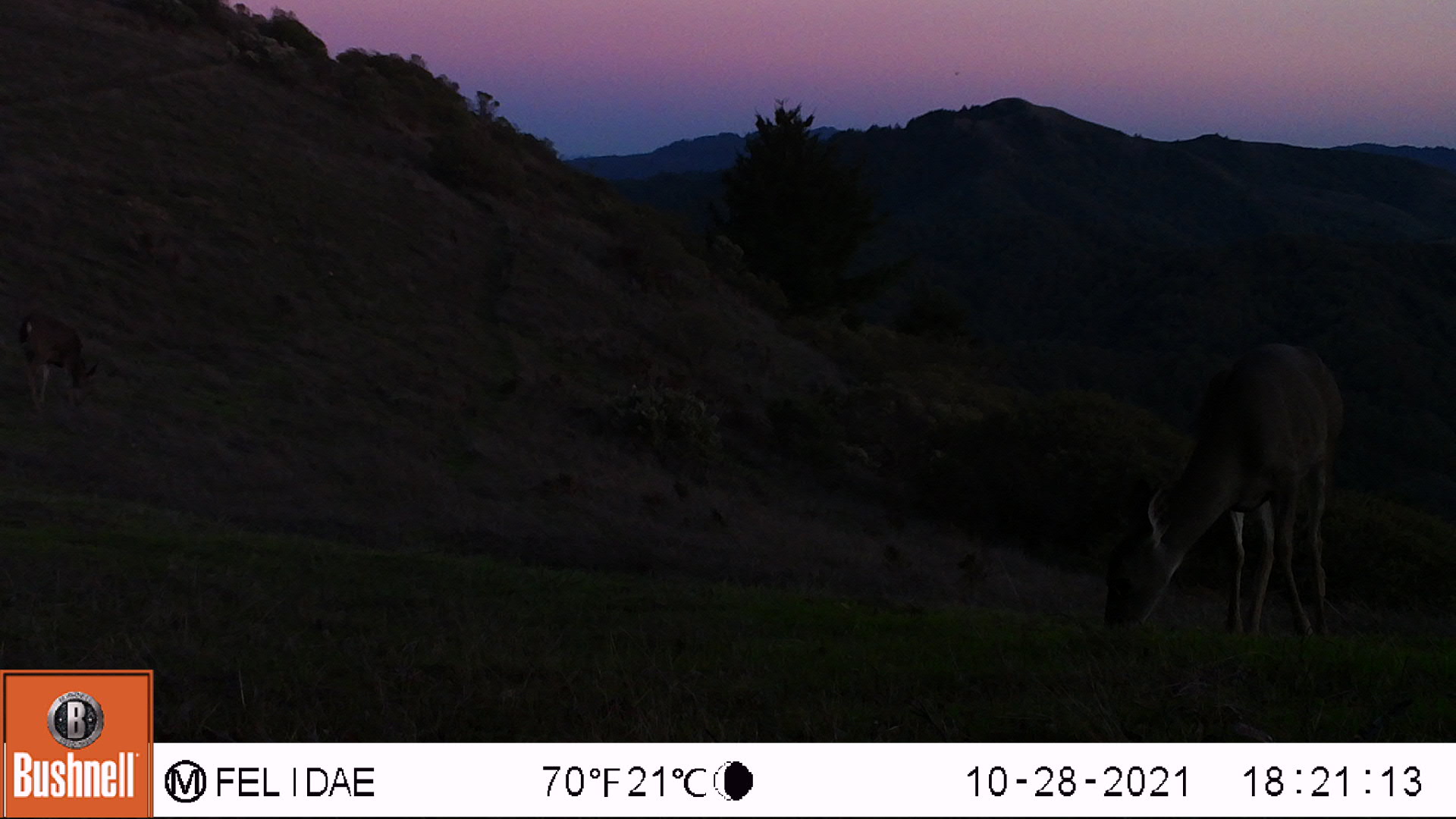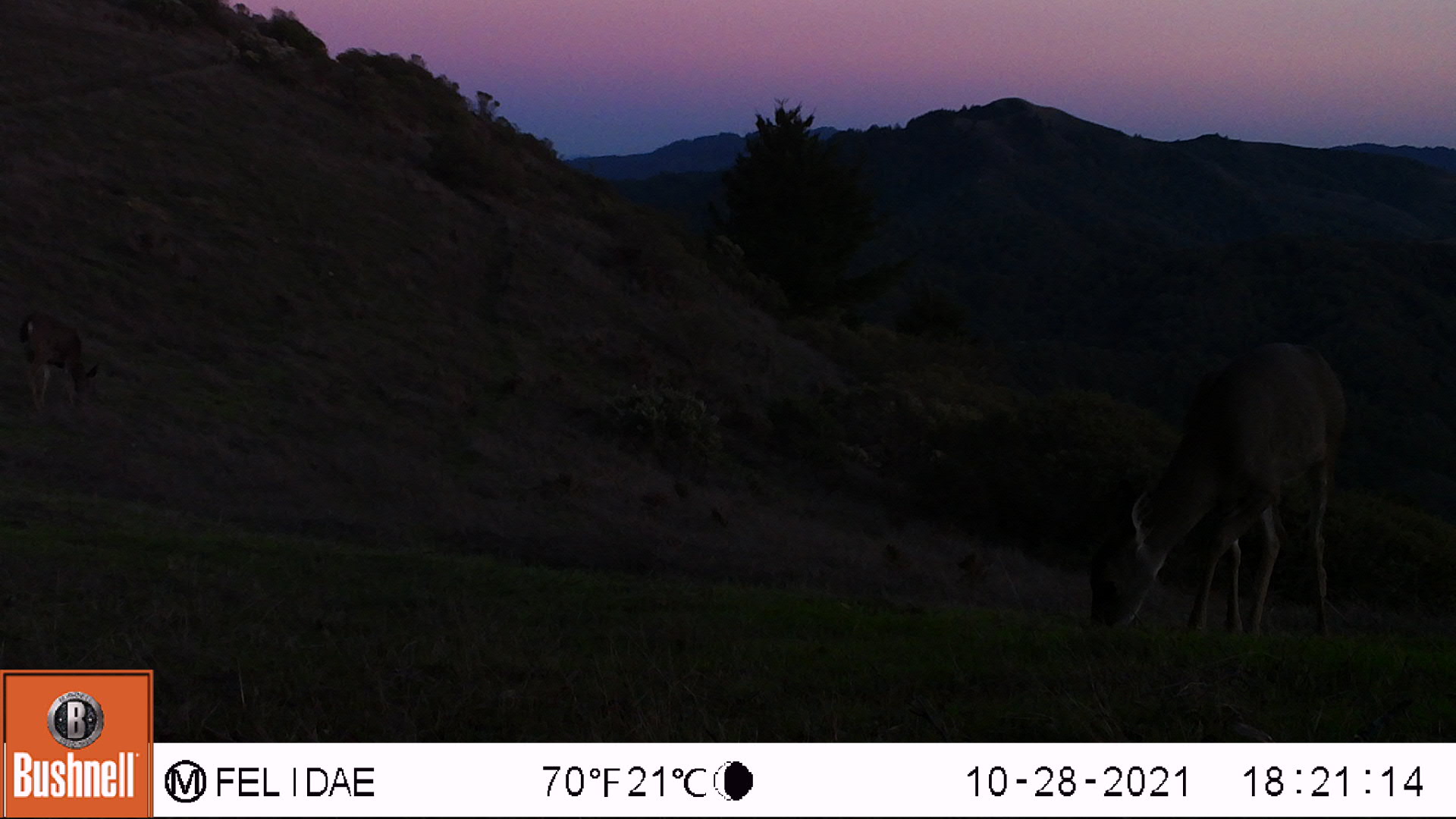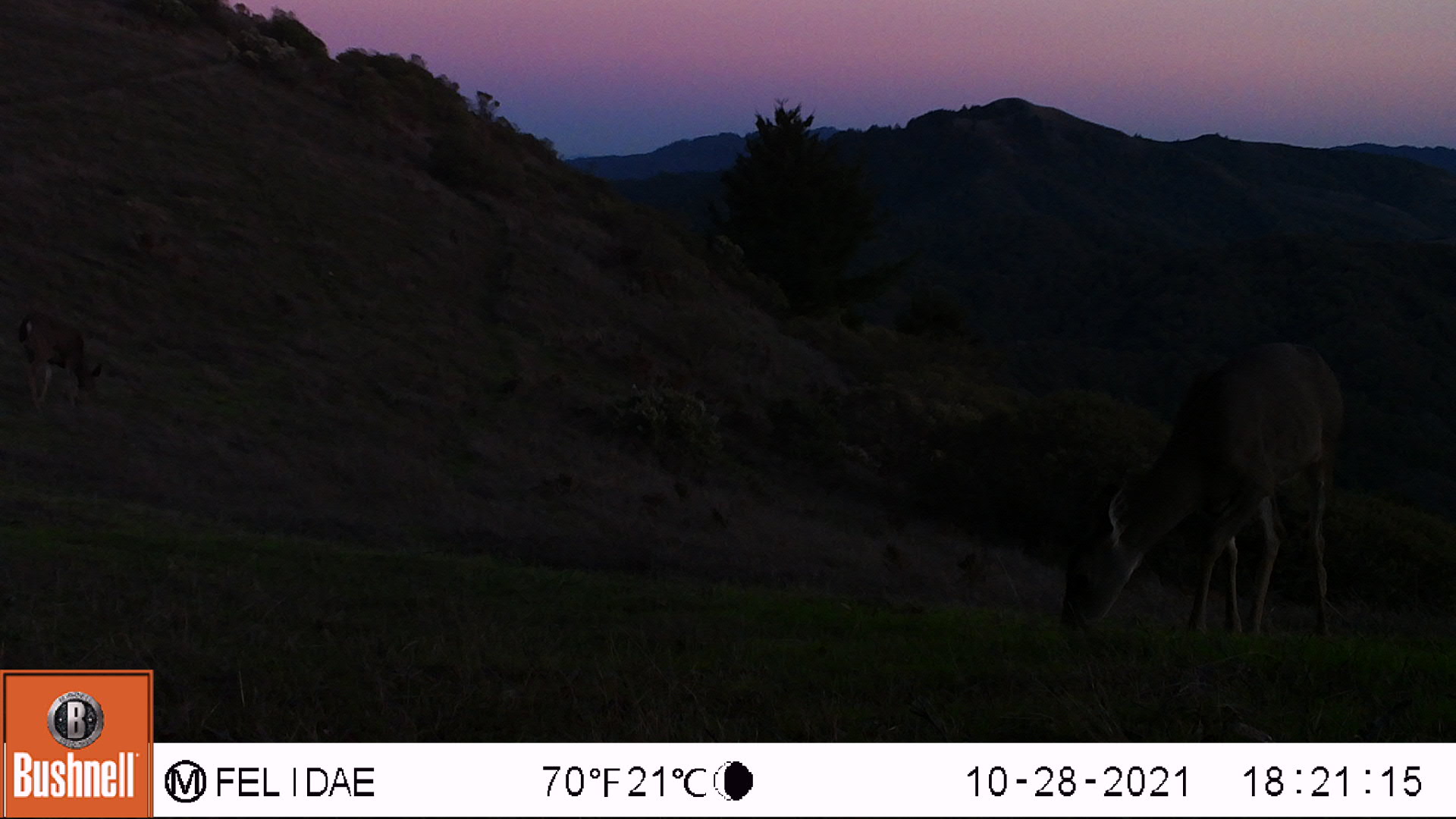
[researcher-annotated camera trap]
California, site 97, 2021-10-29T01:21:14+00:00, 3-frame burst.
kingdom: Animalia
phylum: Chordata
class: Mammalia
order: Artiodactyla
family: Cervidae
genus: Odocoileus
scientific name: Odocoileus hemionus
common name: mule deer